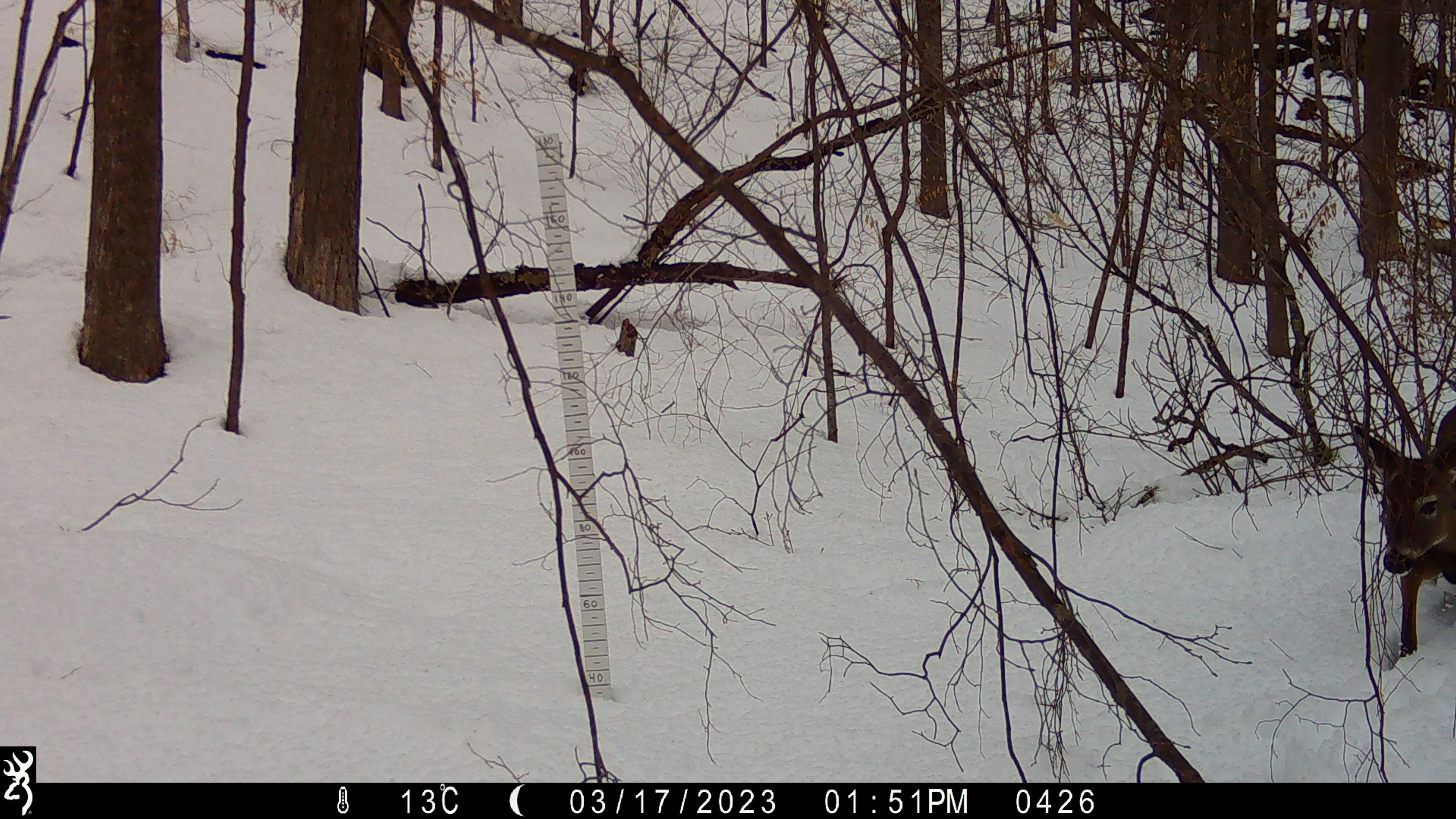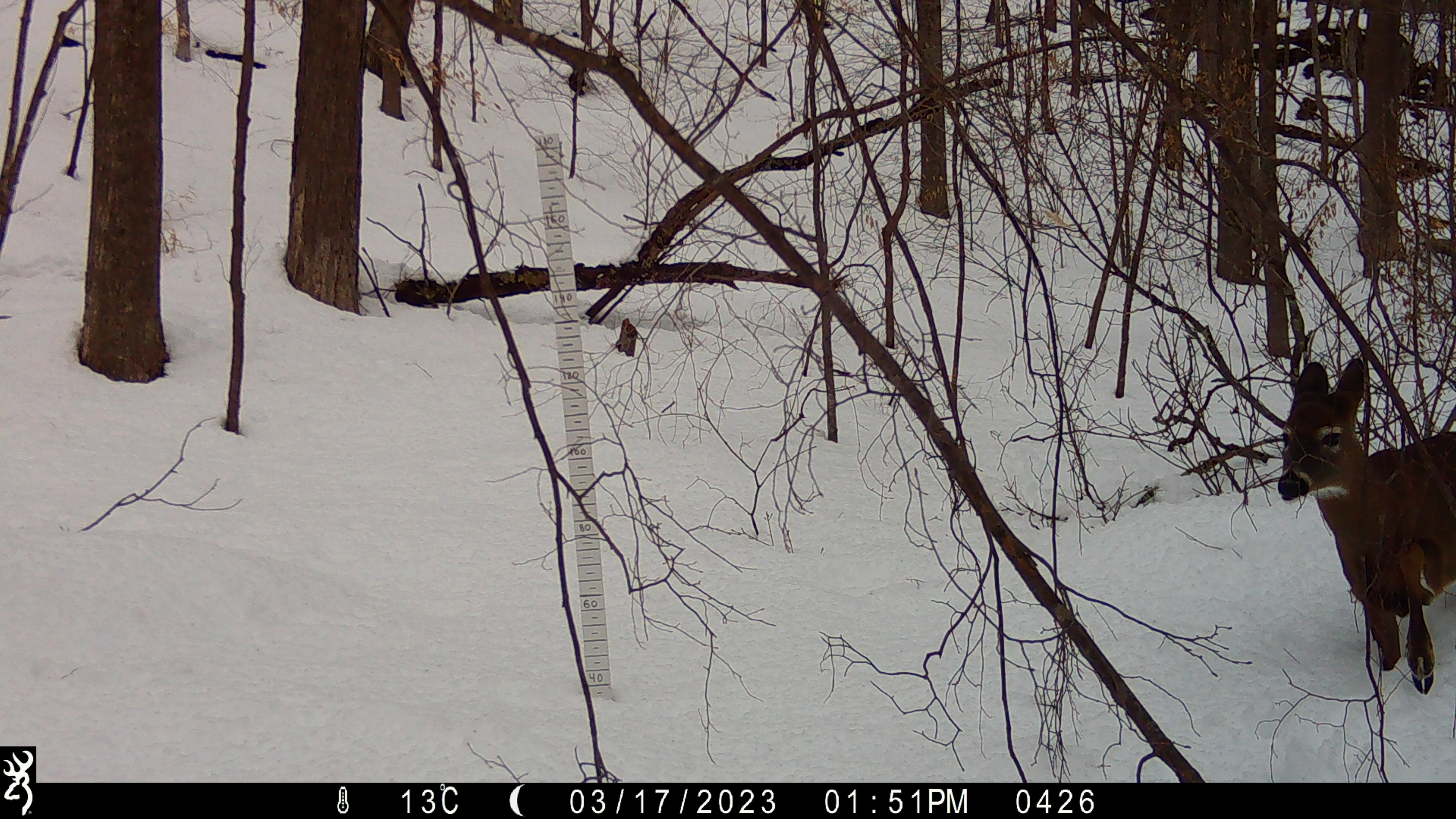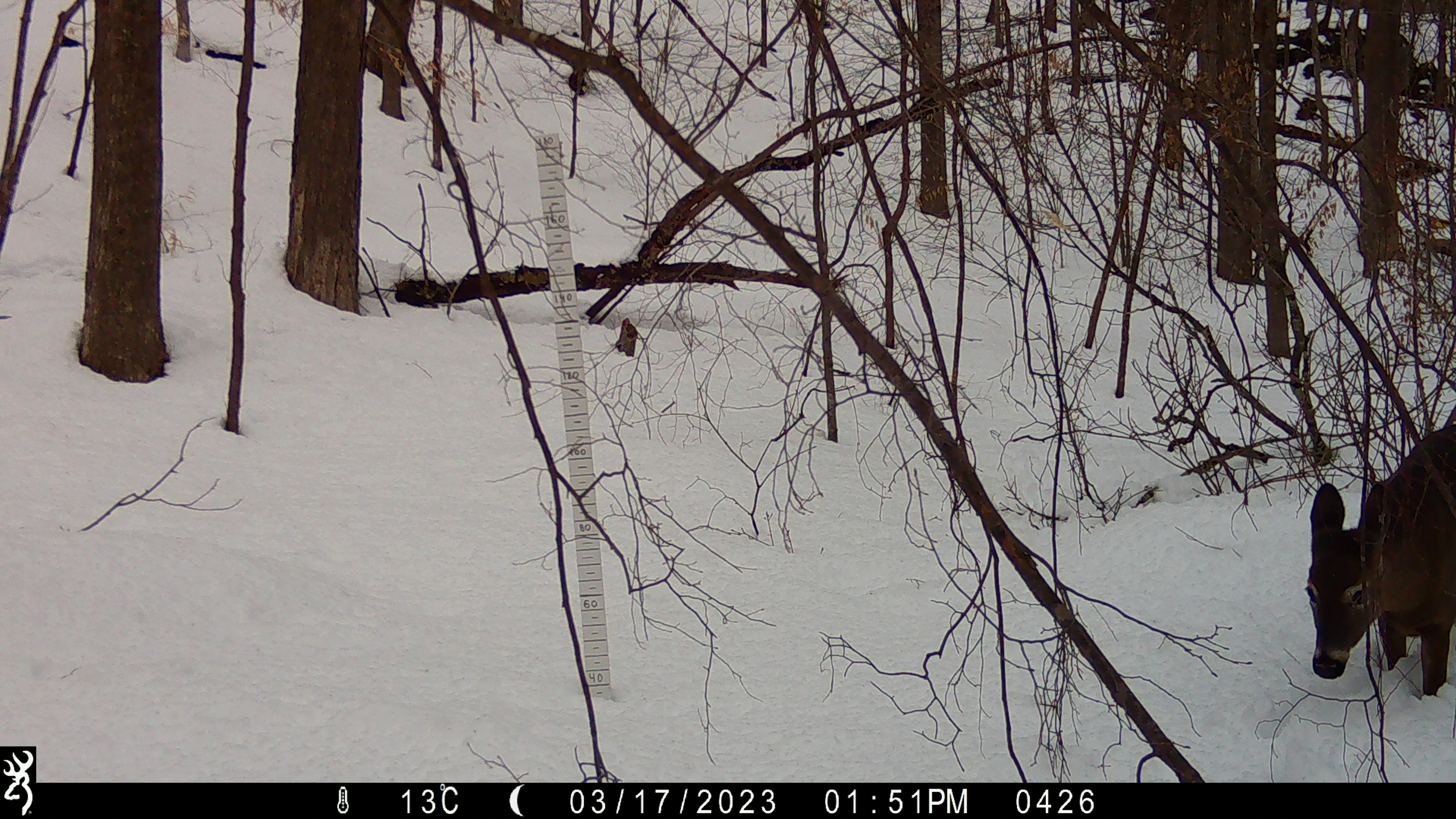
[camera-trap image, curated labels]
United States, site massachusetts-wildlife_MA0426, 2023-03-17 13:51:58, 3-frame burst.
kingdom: Animalia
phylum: Chordata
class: Mammalia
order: Artiodactyla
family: Cervidae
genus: Odocoileus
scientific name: Odocoileus virginianus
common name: white-tailed deer